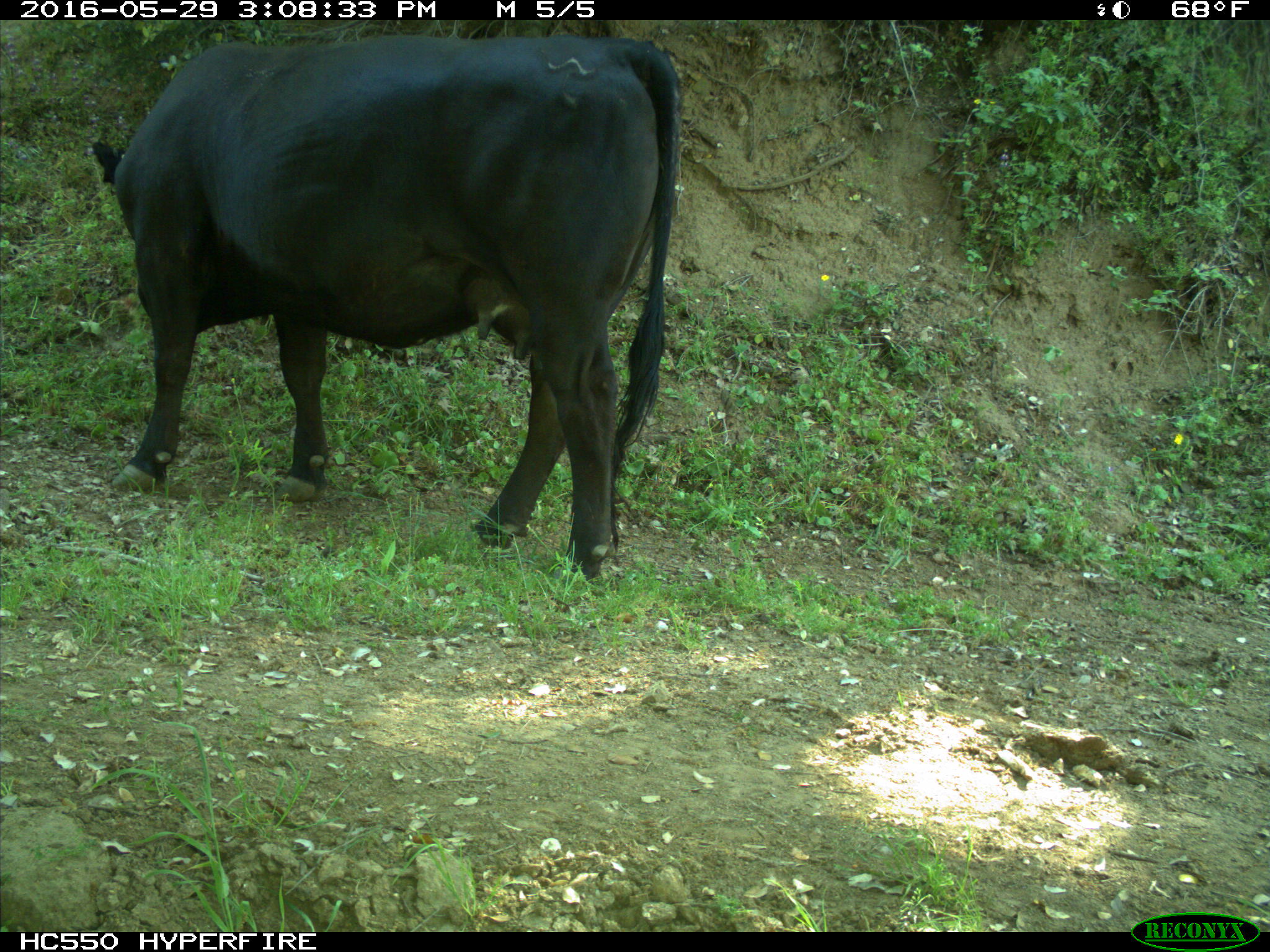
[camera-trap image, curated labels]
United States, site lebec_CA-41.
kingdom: Animalia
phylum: Chordata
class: Mammalia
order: Artiodactyla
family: Bovidae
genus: Bos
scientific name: Bos taurus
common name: domestic cow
Bos taurus (domestic cow).